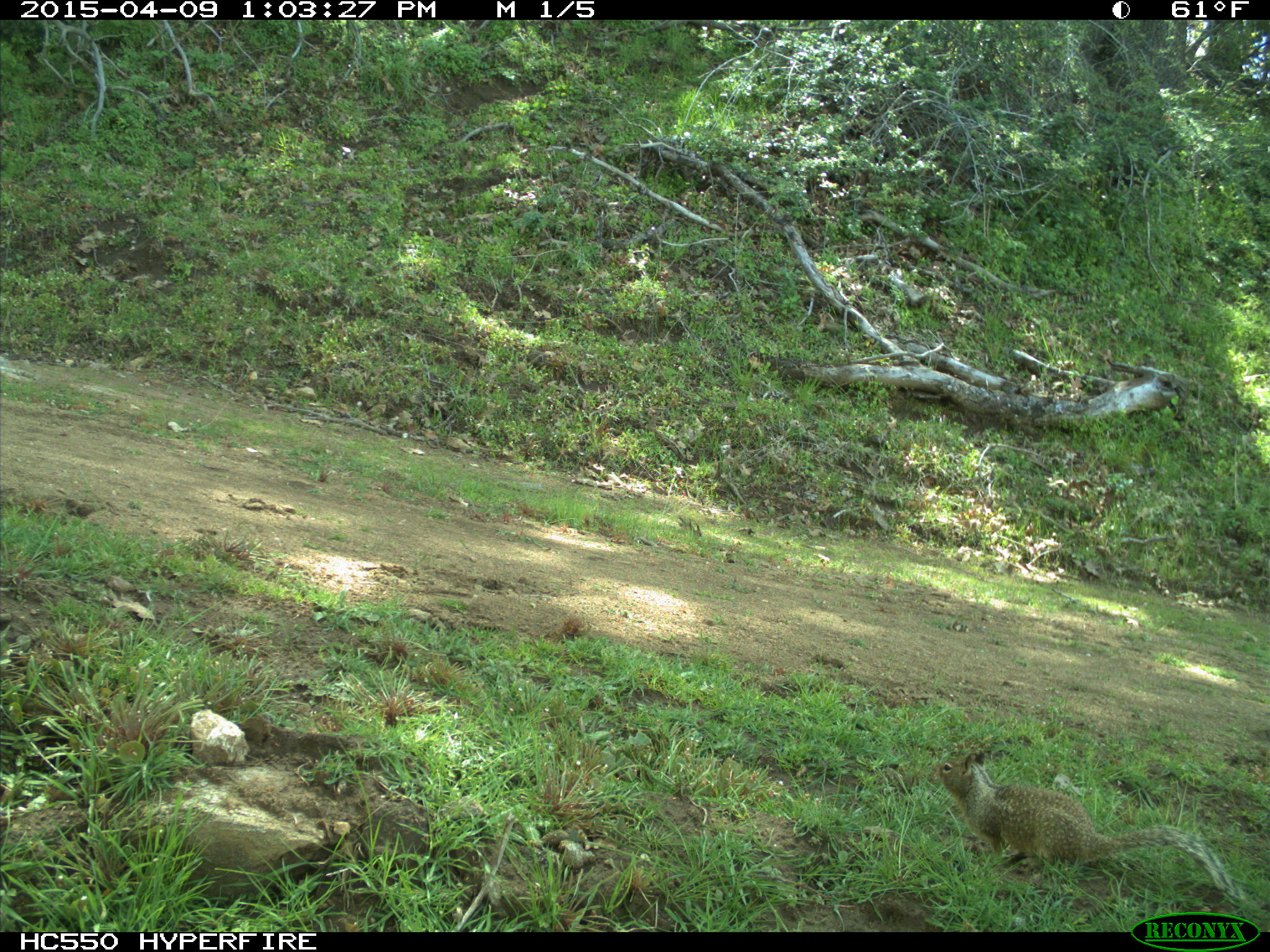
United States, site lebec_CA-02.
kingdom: Animalia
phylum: Chordata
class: Mammalia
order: Rodentia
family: Sciuridae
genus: Otospermophilus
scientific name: Otospermophilus beecheyi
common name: california ground squirrel